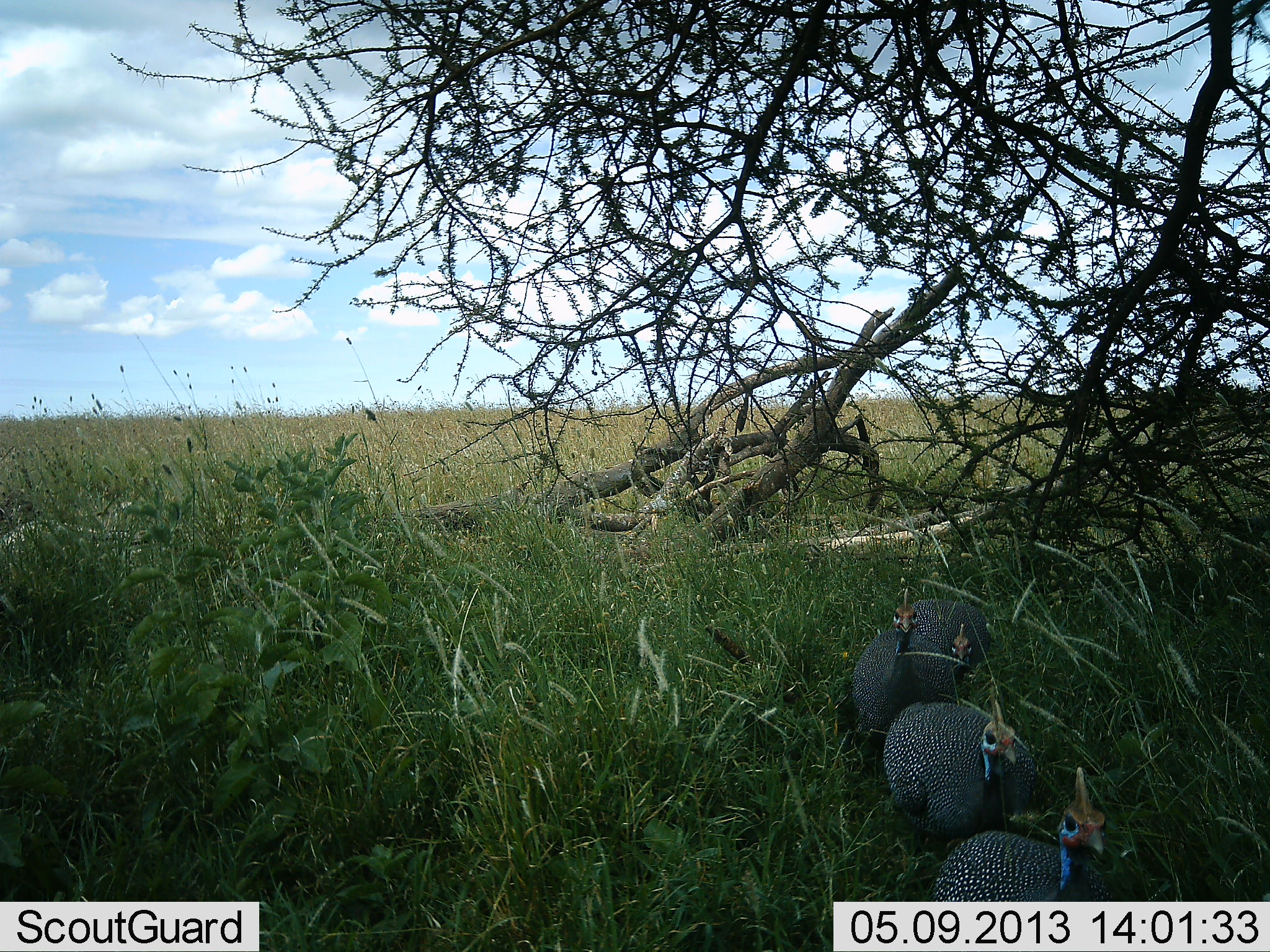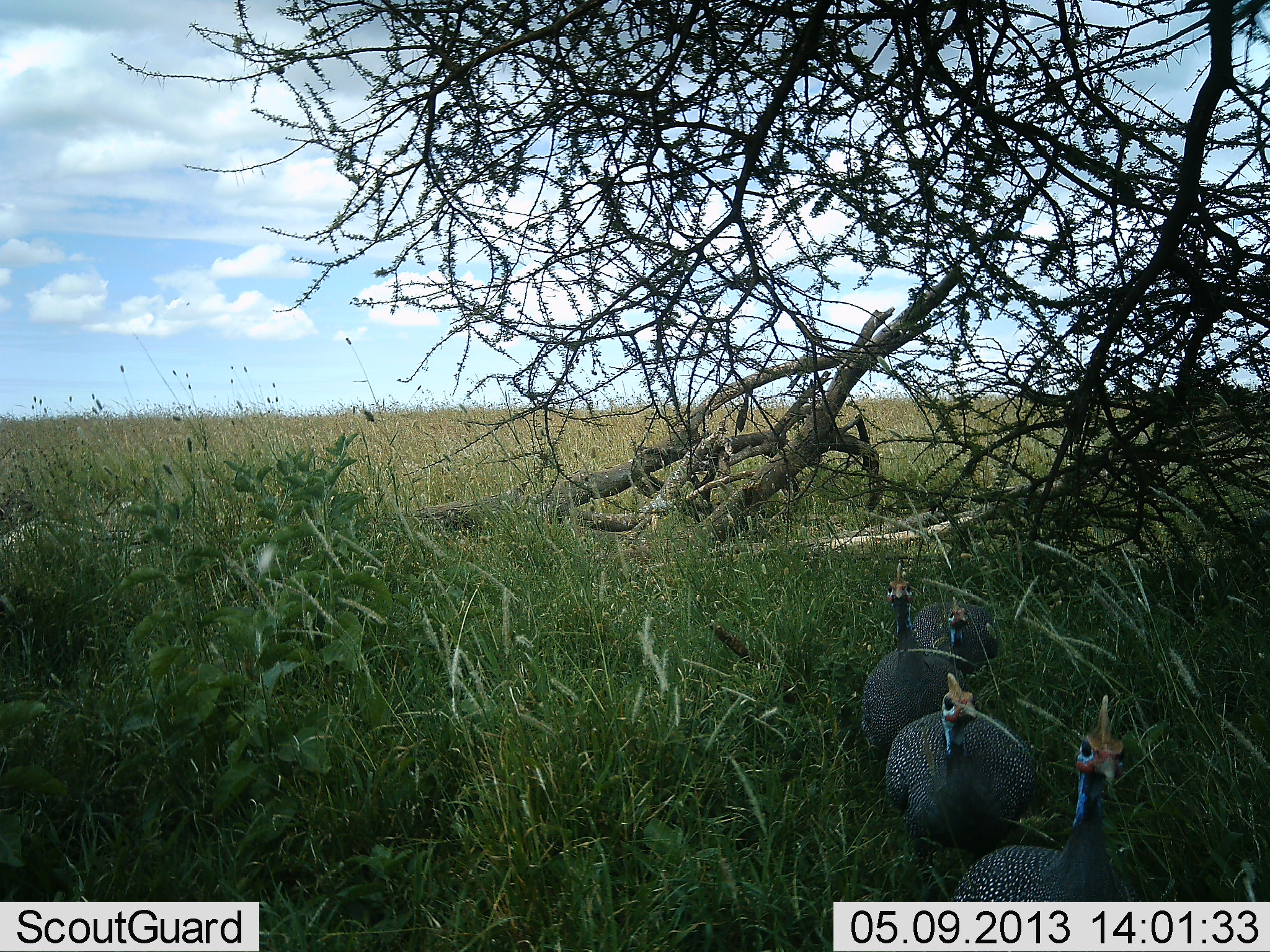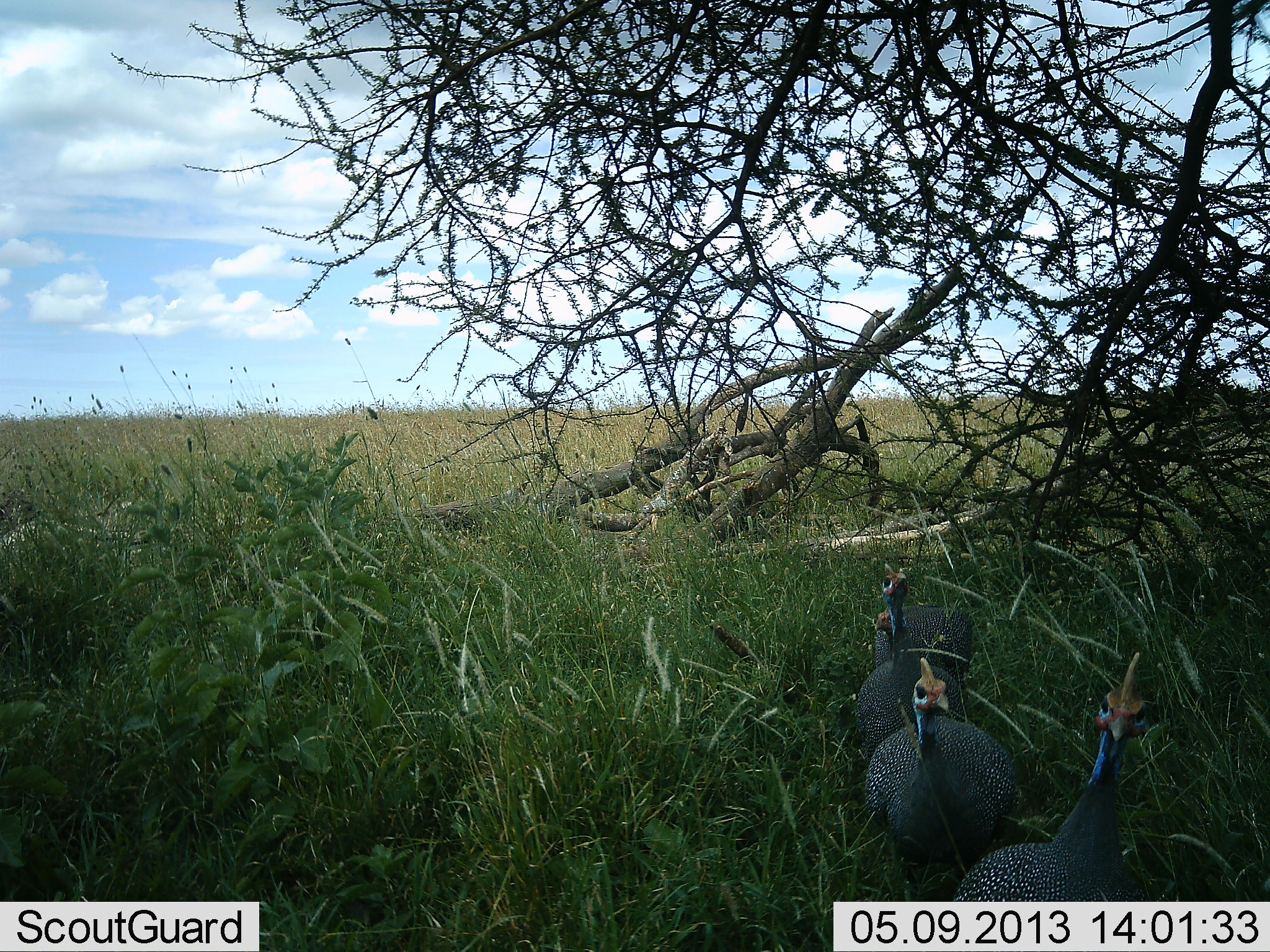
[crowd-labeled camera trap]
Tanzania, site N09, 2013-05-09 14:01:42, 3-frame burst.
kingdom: Animalia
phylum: Chordata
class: Aves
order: Galliformes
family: Numididae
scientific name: Numididae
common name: guinea fowl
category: guineafowl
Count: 4.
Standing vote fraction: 40%.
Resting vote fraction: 0%.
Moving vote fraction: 70%.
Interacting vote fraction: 0%.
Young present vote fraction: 0%.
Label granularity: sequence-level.